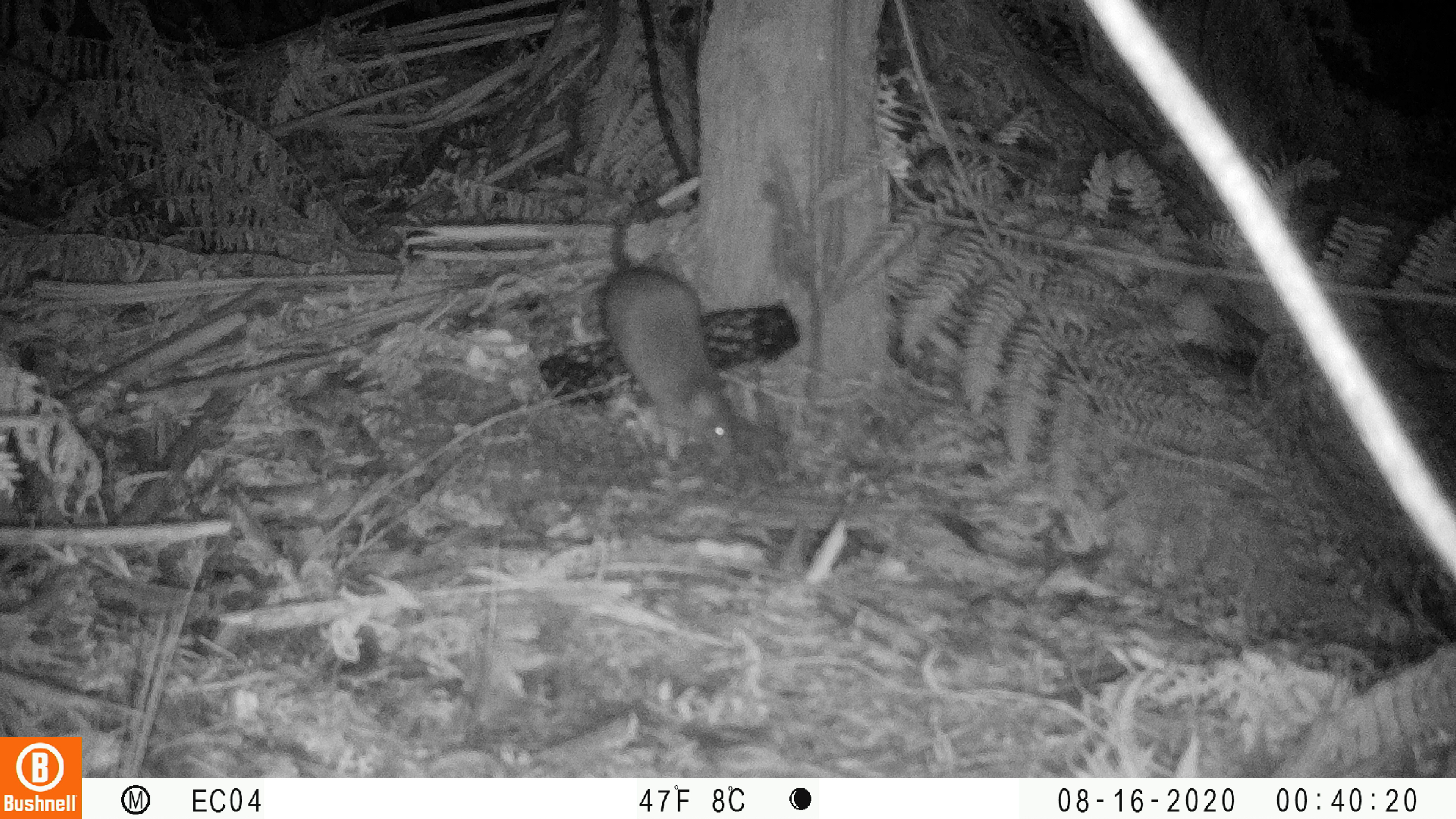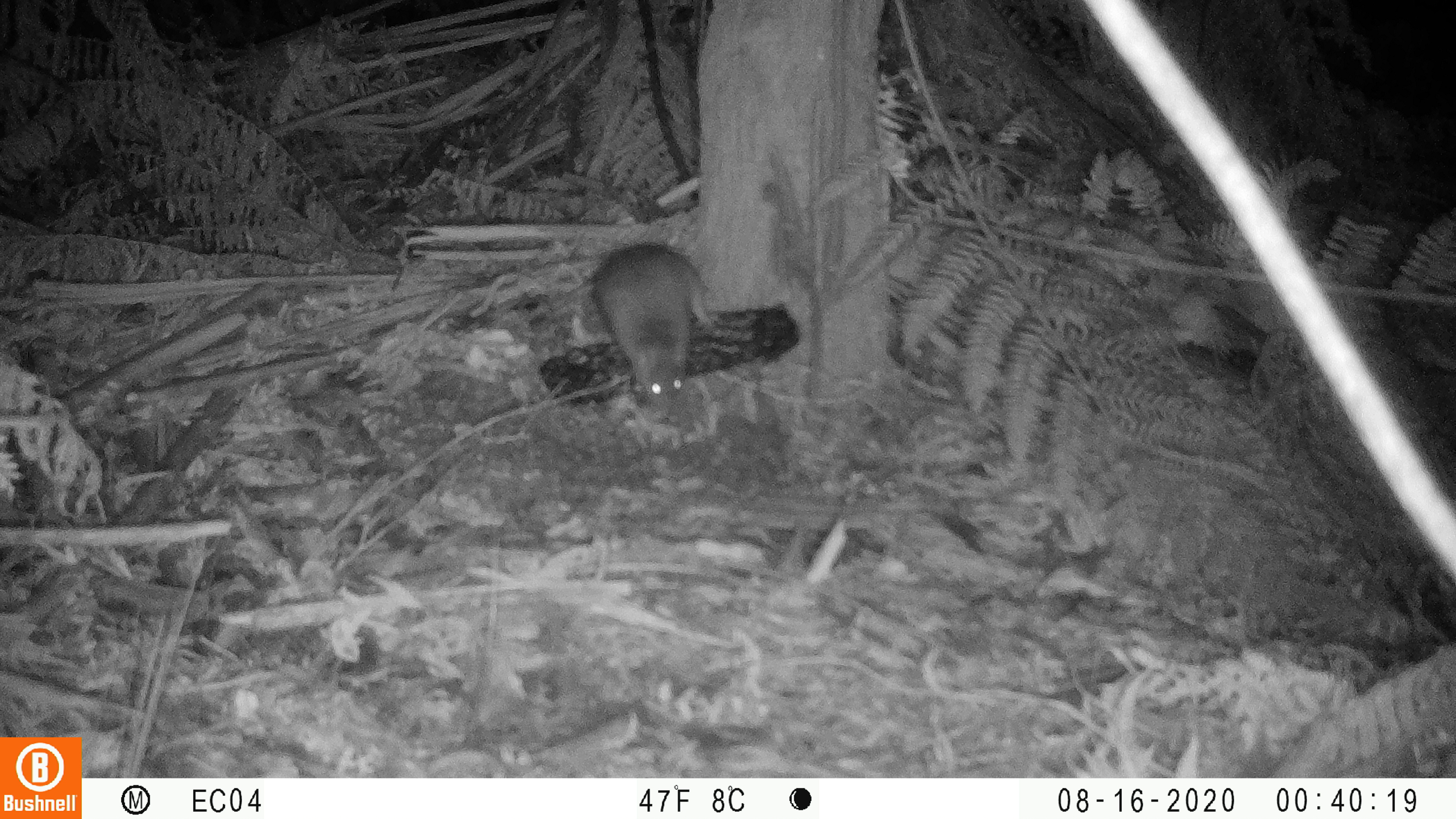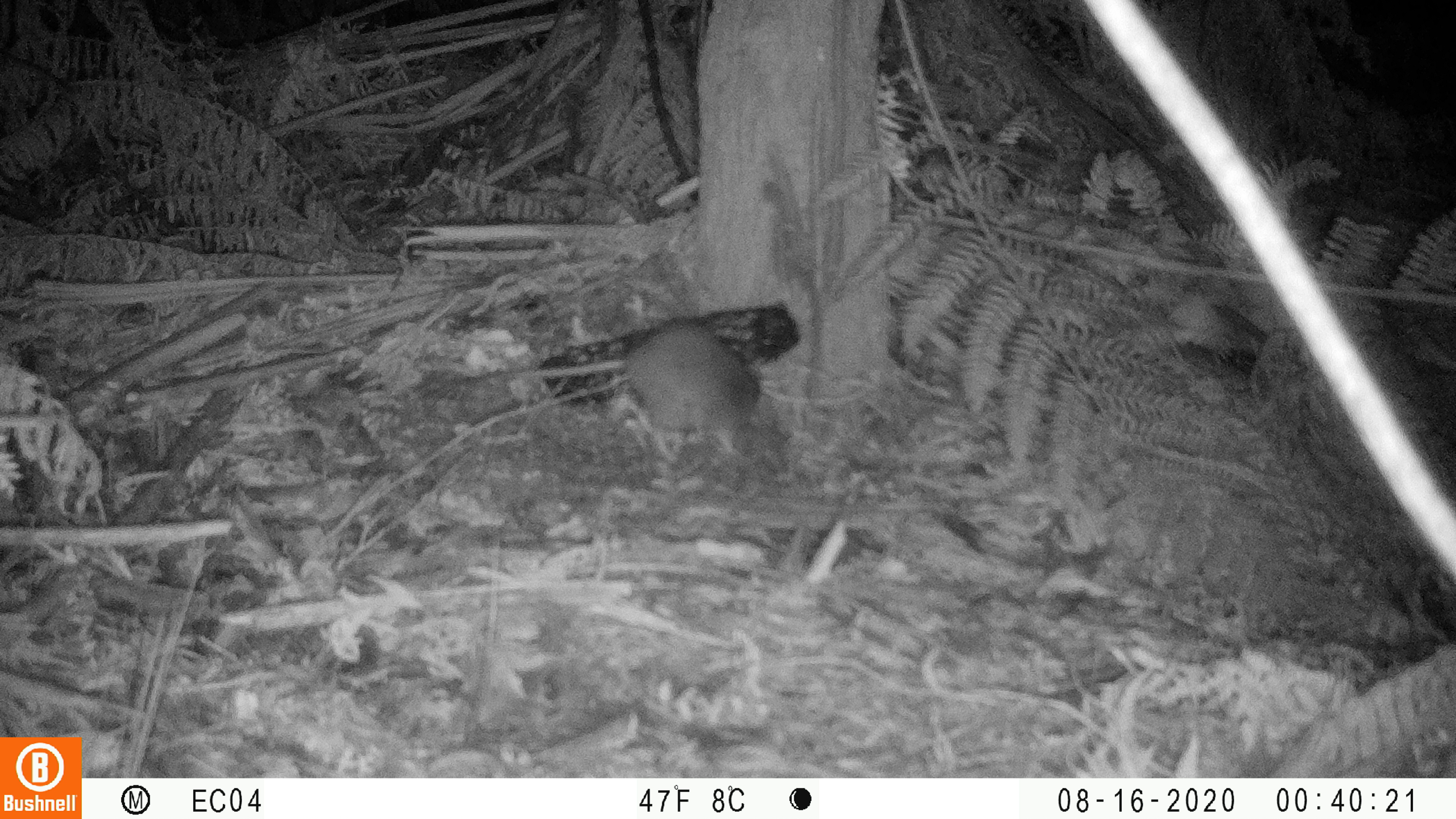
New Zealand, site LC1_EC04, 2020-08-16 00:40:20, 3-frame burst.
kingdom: Animalia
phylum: Chordata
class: Mammalia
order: Rodentia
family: Muridae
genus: Rattus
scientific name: Rattus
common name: rat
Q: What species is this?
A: Rat (Rattus).